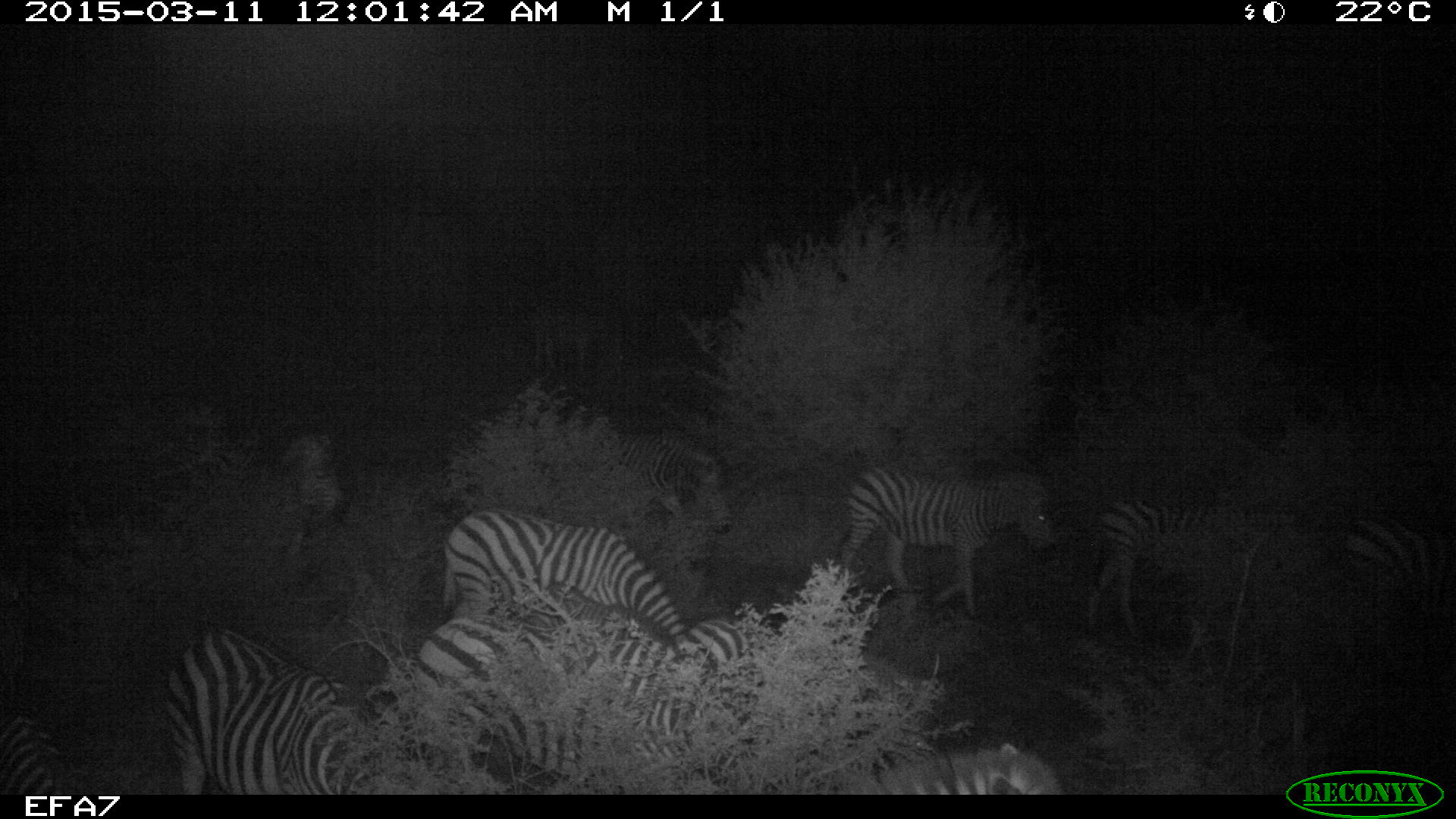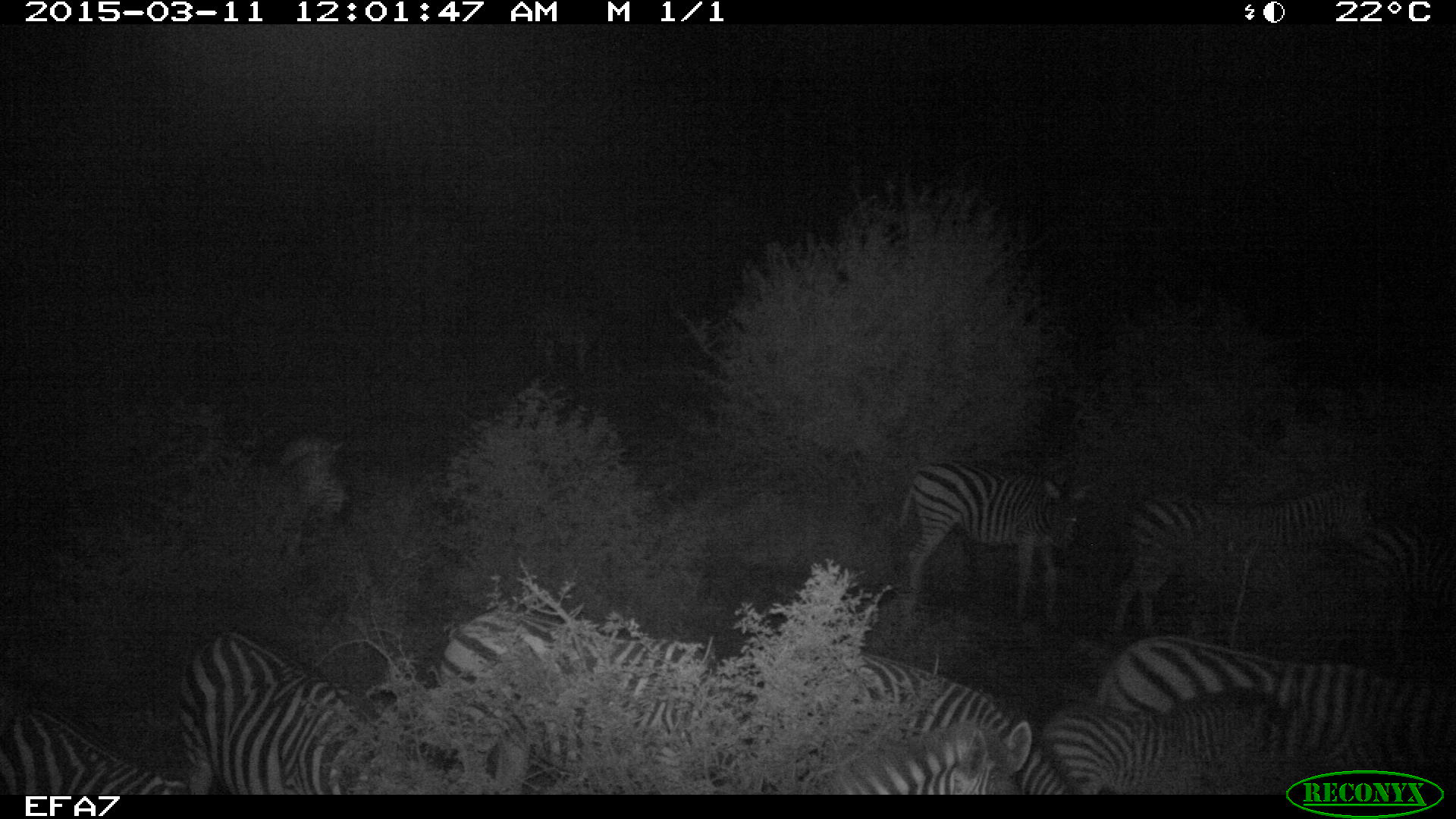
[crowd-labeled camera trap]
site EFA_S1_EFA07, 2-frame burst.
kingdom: Animalia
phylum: Chordata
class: Mammalia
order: Perissodactyla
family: Equidae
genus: Equus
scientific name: Equus quagga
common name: plains zebra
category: zebraplains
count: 11-50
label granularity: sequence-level